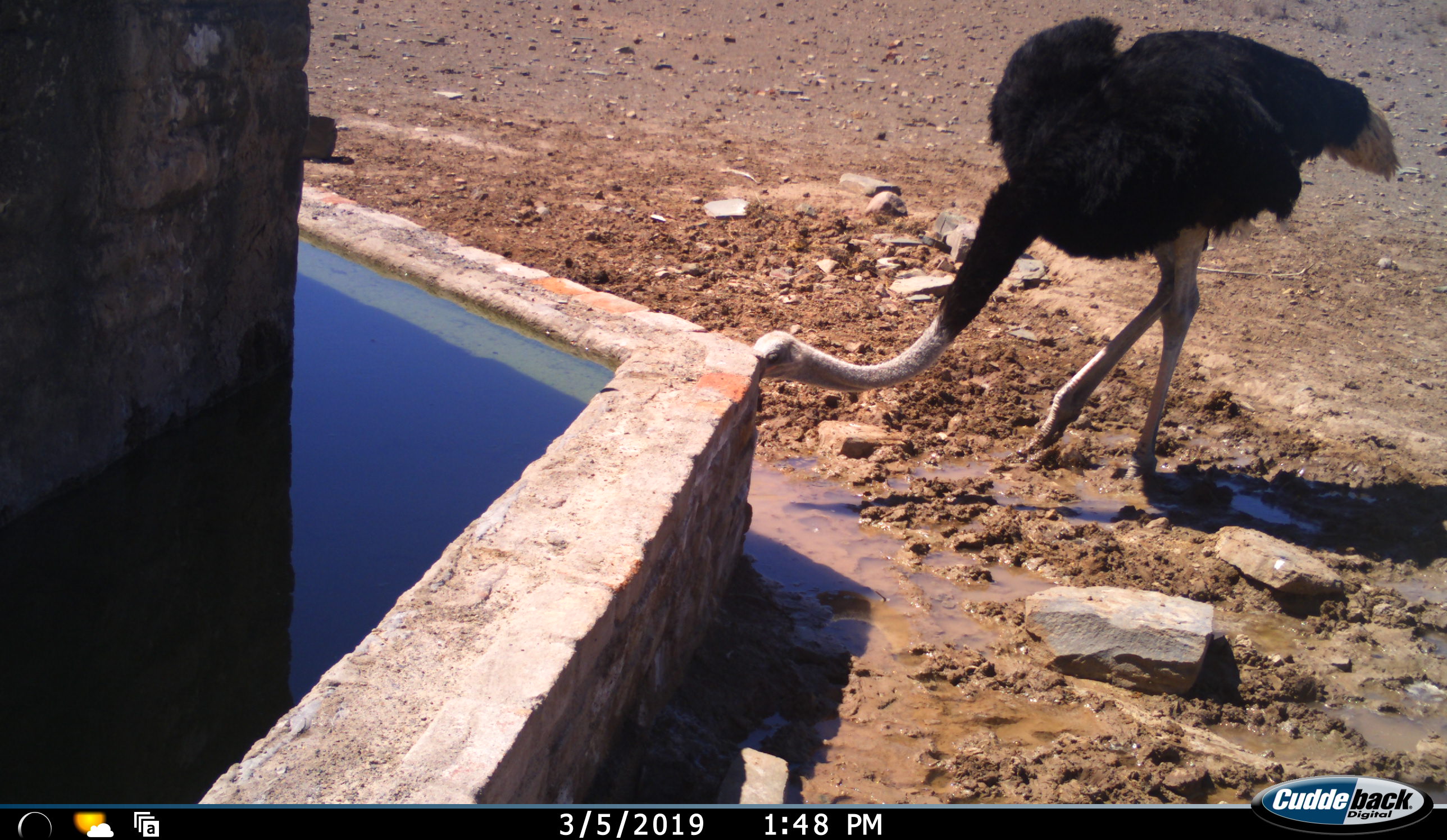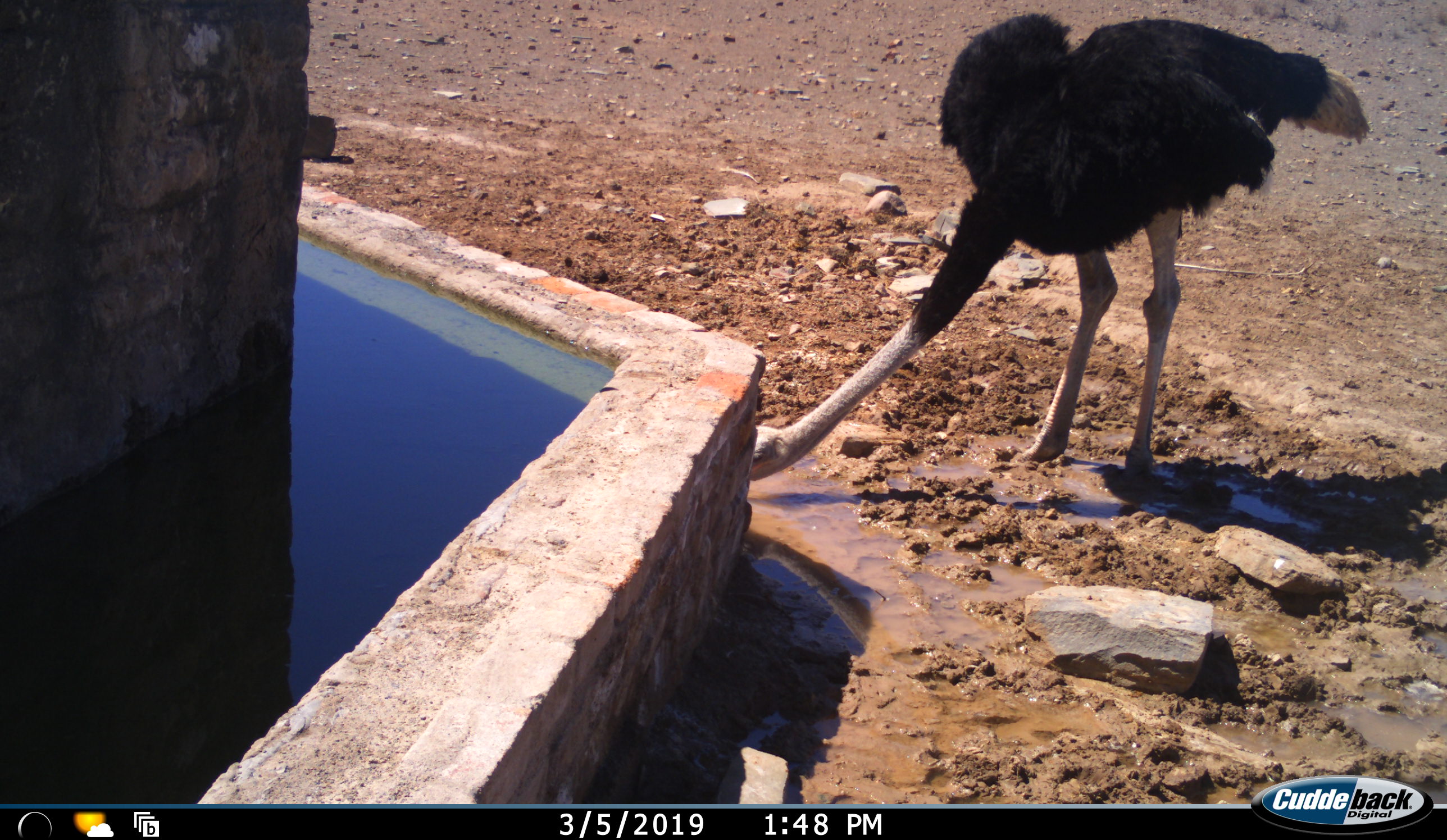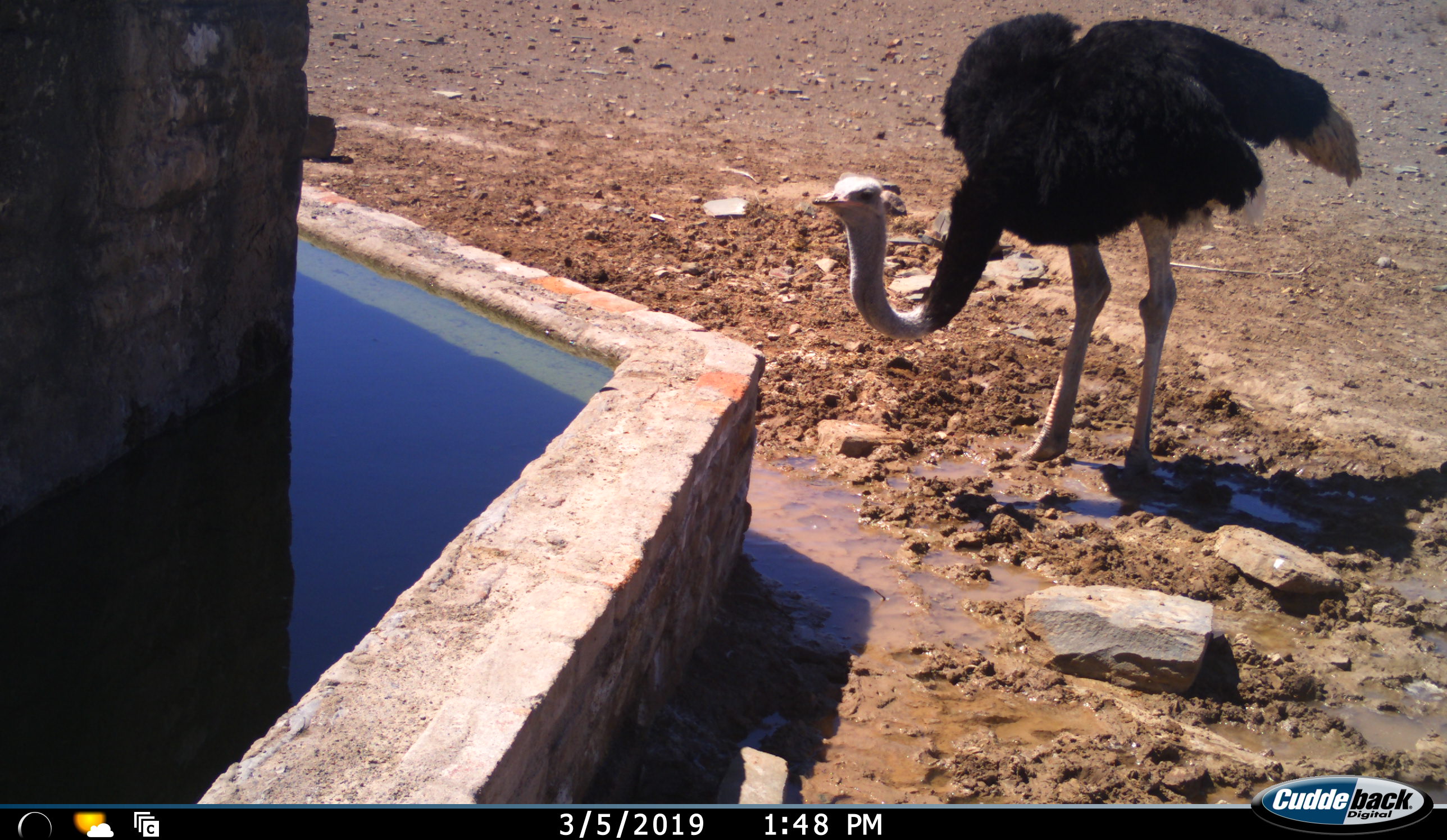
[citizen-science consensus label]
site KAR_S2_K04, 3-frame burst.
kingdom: Animalia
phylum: Chordata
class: Aves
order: Struthioniformes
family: Struthionidae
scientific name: Struthionidae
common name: ostrich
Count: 1.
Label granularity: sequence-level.